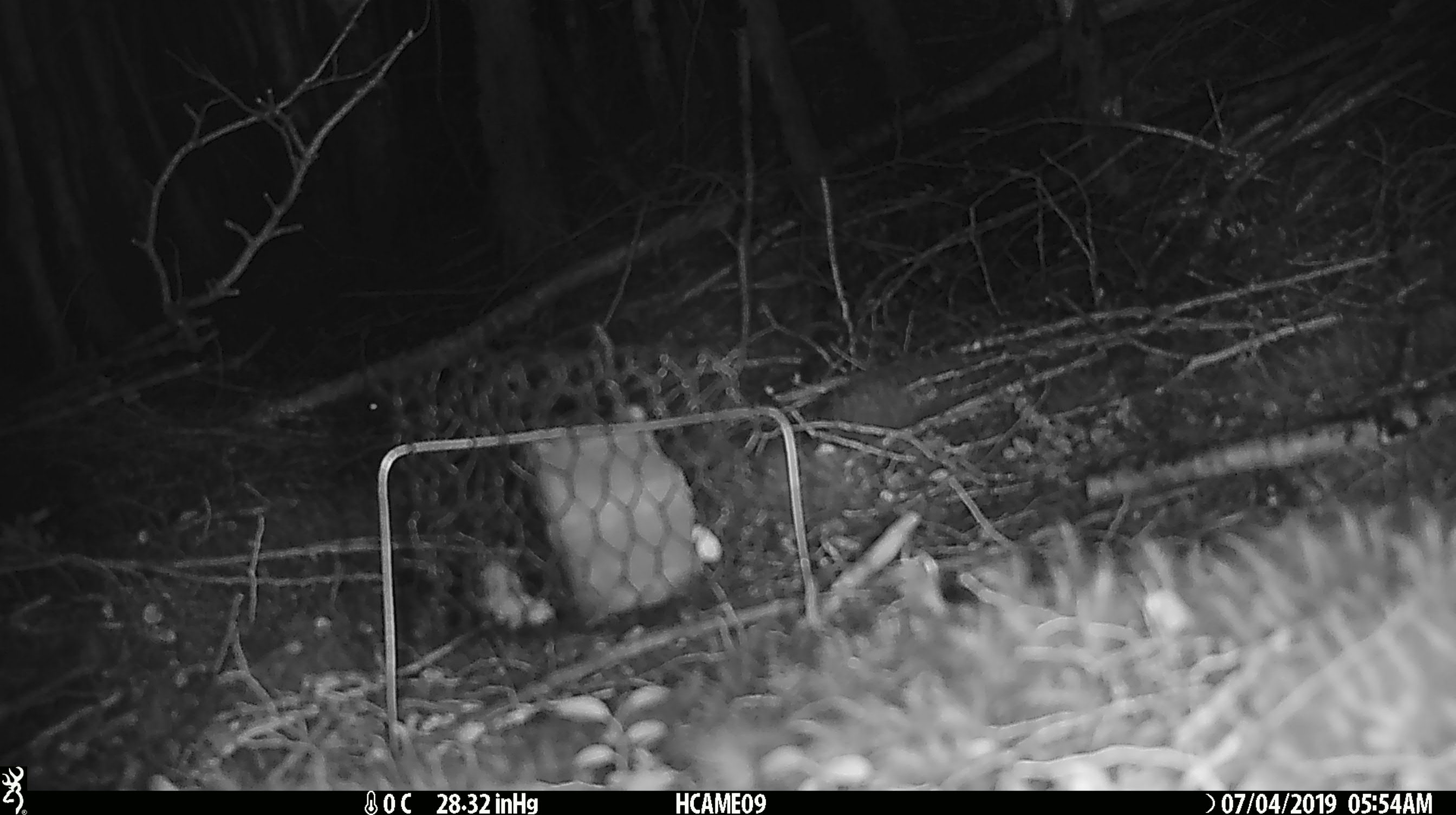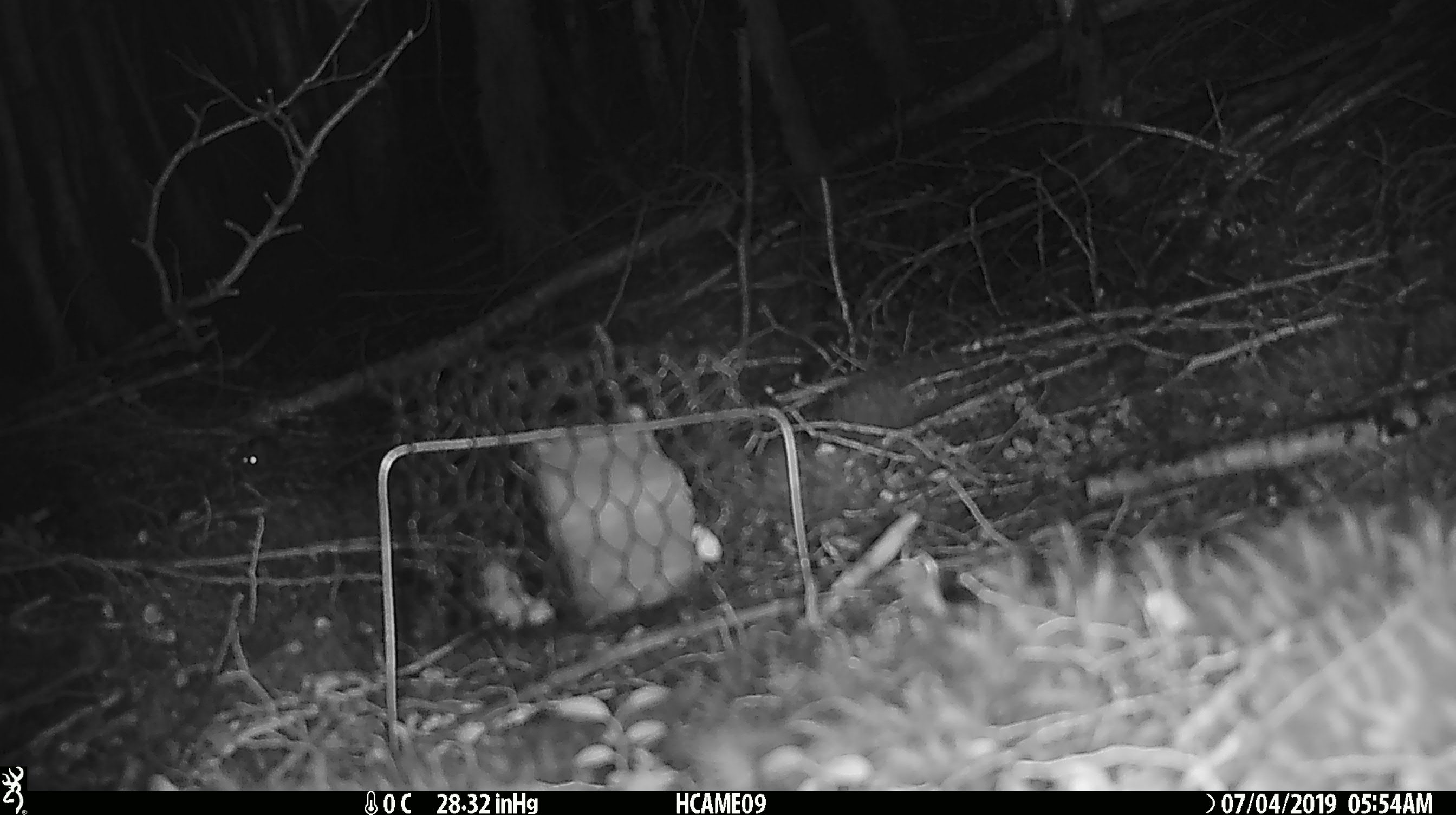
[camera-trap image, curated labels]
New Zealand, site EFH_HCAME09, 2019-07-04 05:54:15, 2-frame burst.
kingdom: Animalia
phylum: Chordata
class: Mammalia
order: Rodentia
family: Muridae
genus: Mus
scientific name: Mus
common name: mouse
Mouse (Mus).